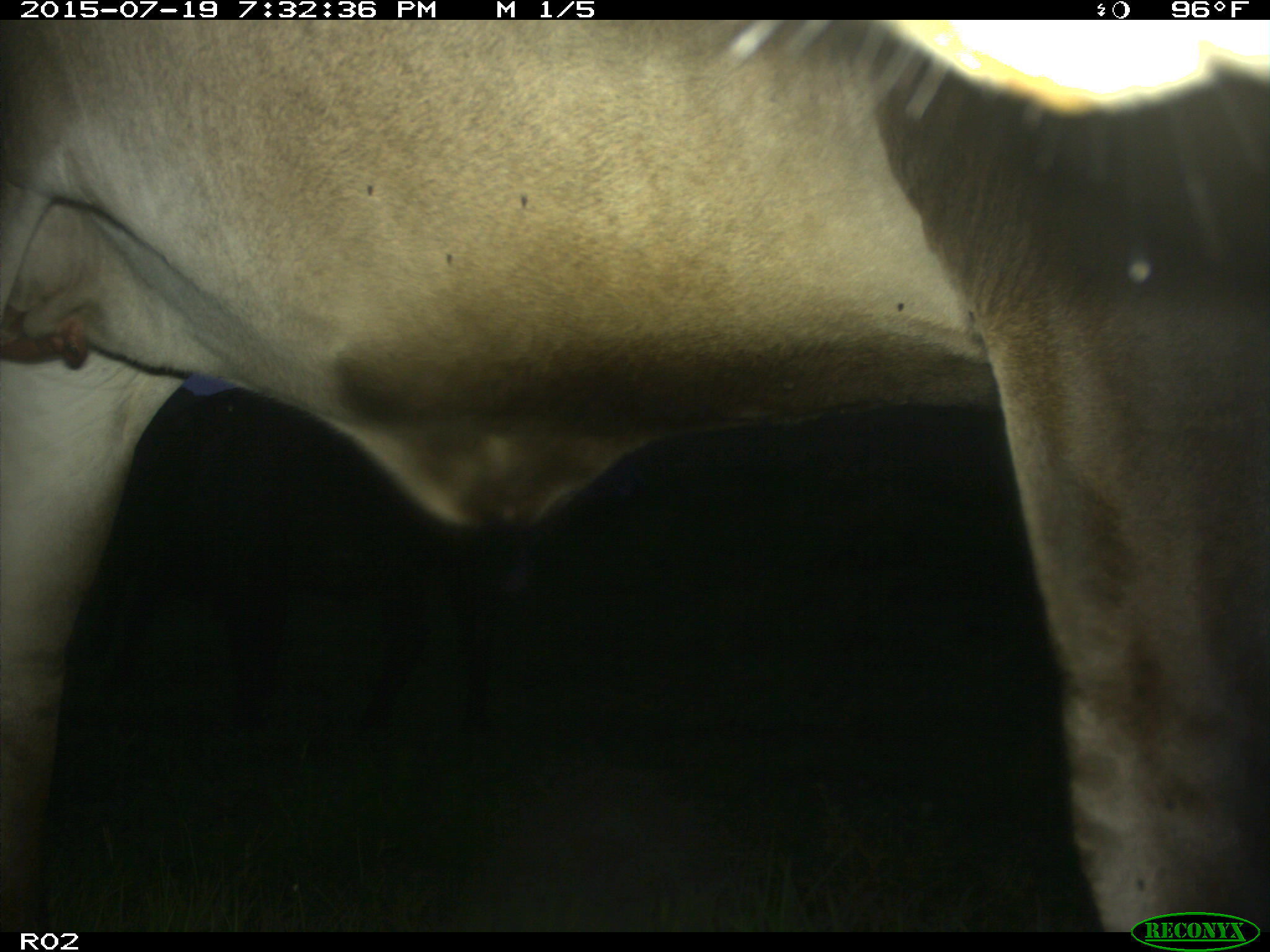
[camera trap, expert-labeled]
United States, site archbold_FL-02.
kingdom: Animalia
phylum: Chordata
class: Mammalia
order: Artiodactyla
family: Bovidae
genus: Bos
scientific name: Bos taurus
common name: domestic cow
Bos taurus (domestic cow).